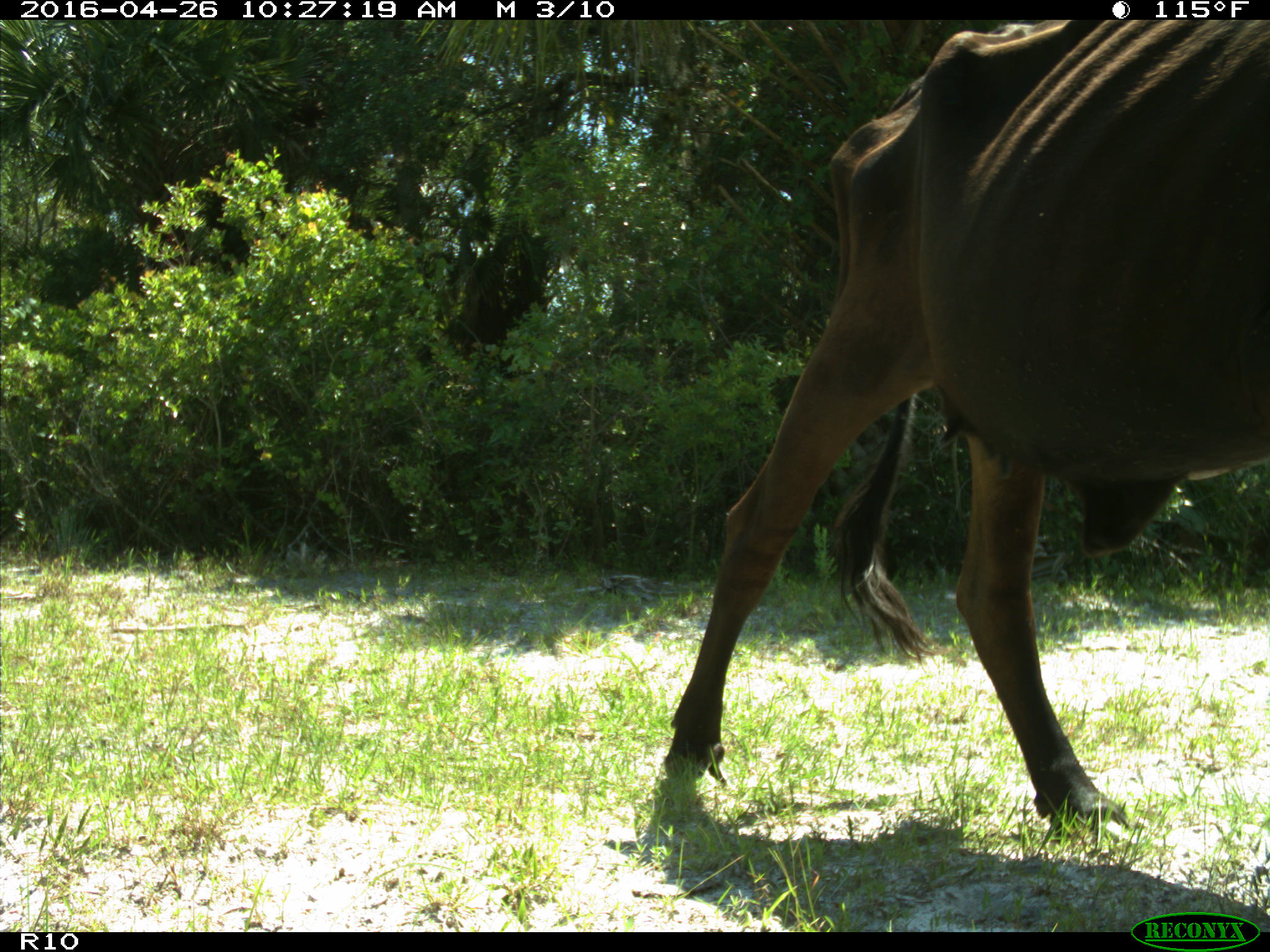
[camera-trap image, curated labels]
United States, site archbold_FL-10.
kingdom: Animalia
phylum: Chordata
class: Mammalia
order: Artiodactyla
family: Bovidae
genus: Bos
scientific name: Bos taurus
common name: domestic cow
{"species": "Bos taurus (domestic cow)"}